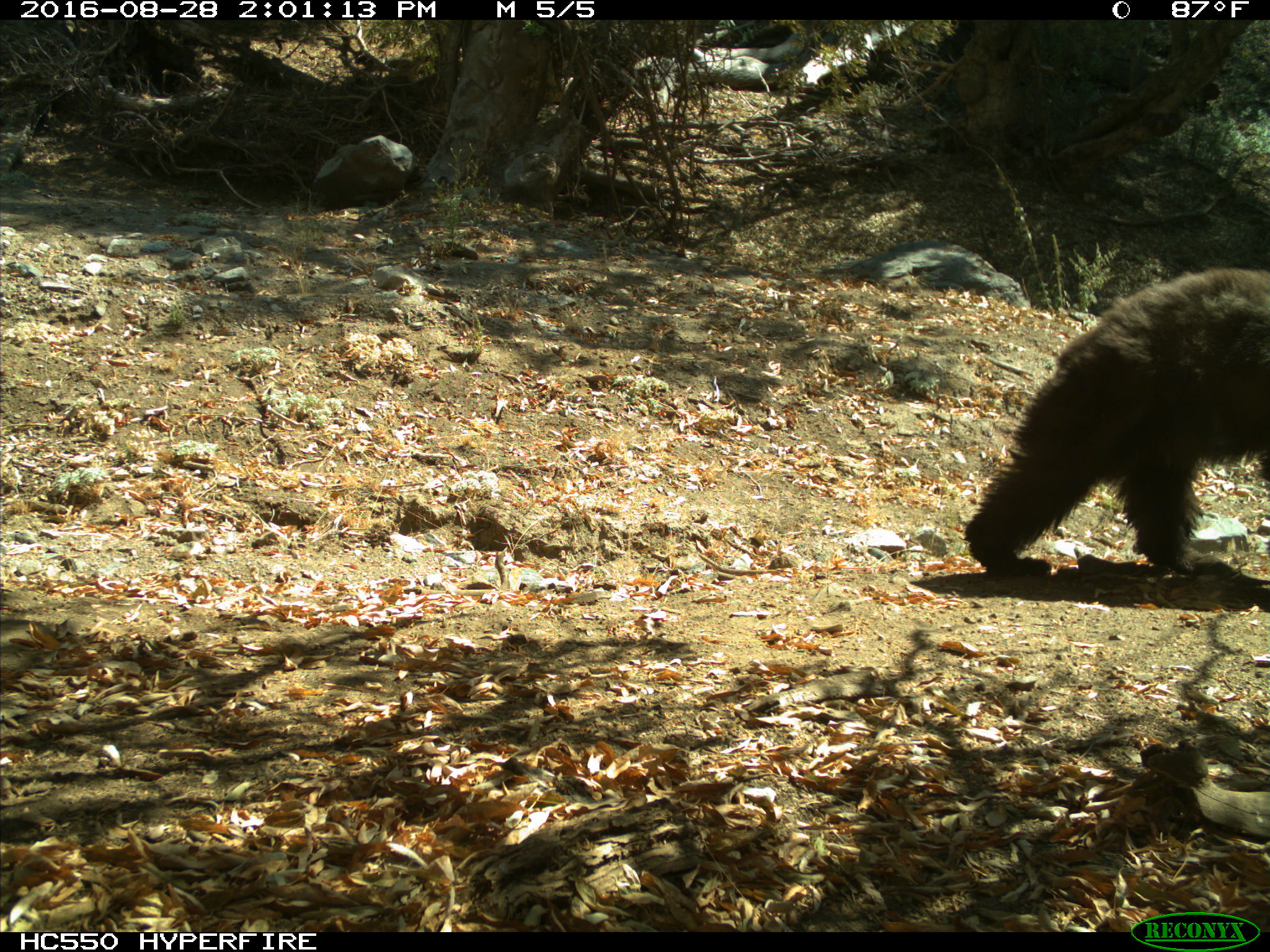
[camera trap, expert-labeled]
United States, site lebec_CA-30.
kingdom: Animalia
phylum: Chordata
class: Mammalia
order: Carnivora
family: Ursidae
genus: Ursus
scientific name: Ursus americanus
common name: american black bear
Ursus americanus (american black bear).